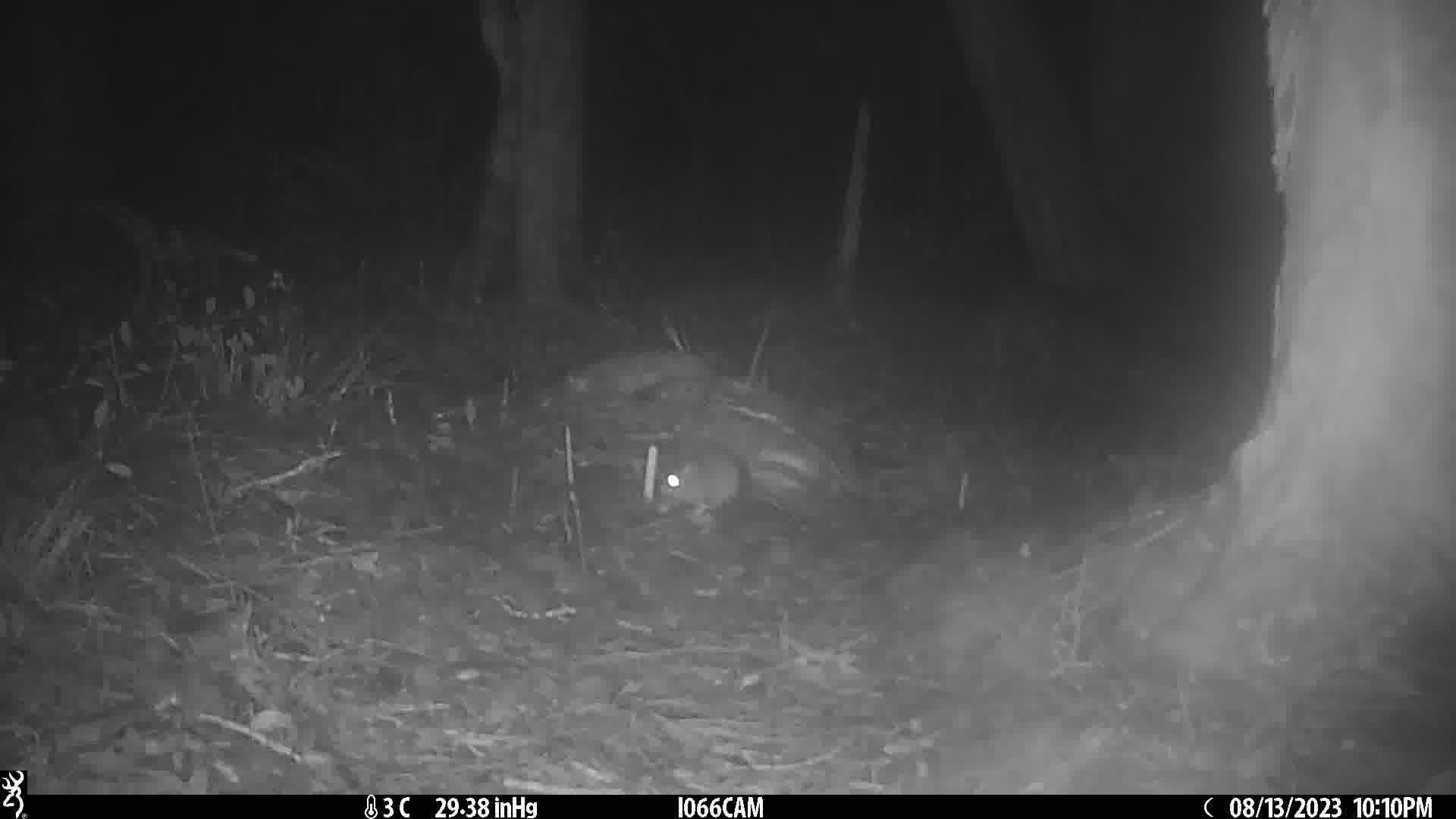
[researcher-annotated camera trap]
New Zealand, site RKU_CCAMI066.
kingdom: Animalia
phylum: Chordata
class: Mammalia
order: Rodentia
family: Muridae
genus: Rattus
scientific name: Rattus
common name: rat